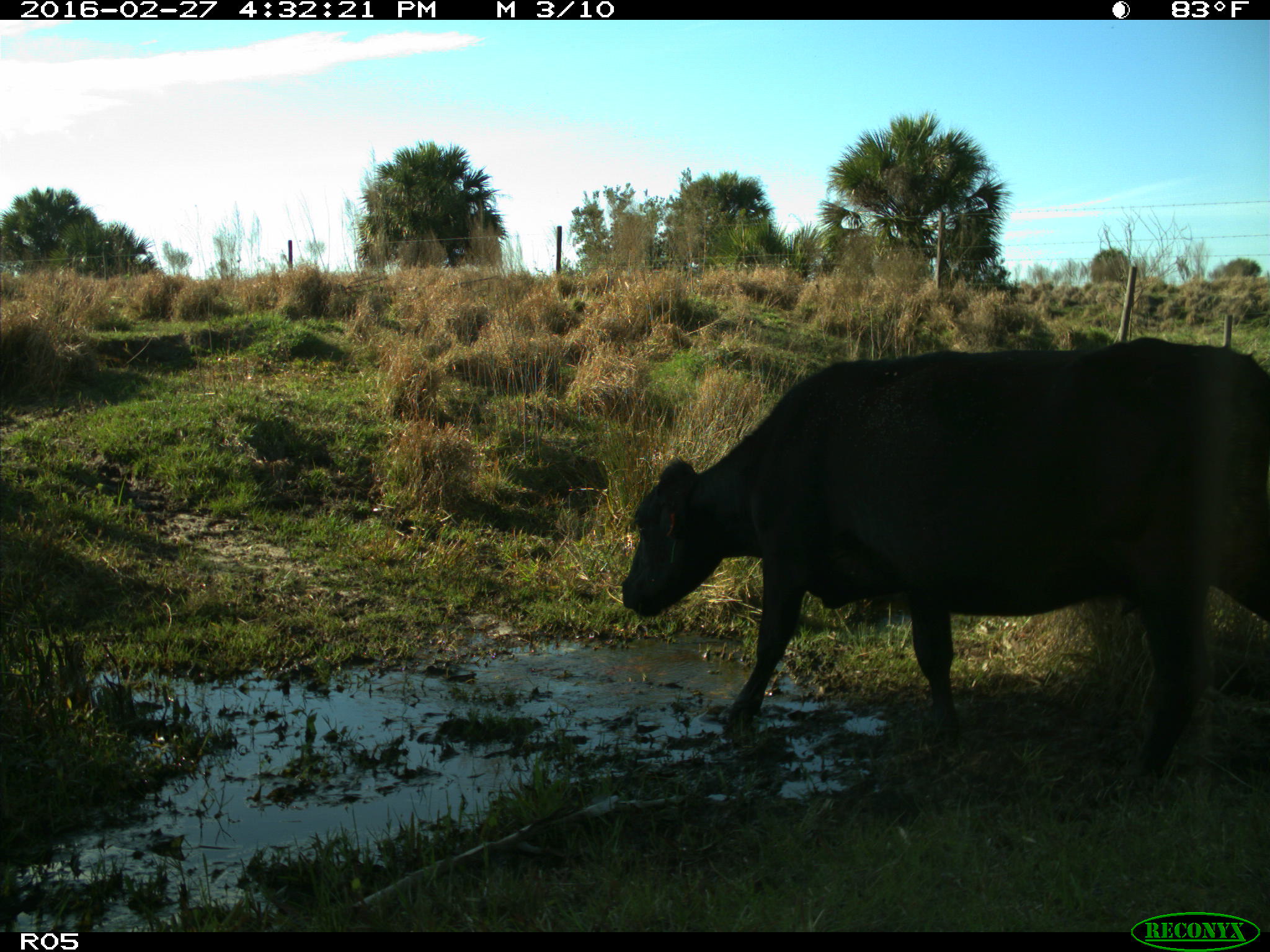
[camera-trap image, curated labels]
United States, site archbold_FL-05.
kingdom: Animalia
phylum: Chordata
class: Mammalia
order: Artiodactyla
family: Bovidae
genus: Bos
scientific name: Bos taurus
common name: domestic cow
Bos taurus (domestic cow).